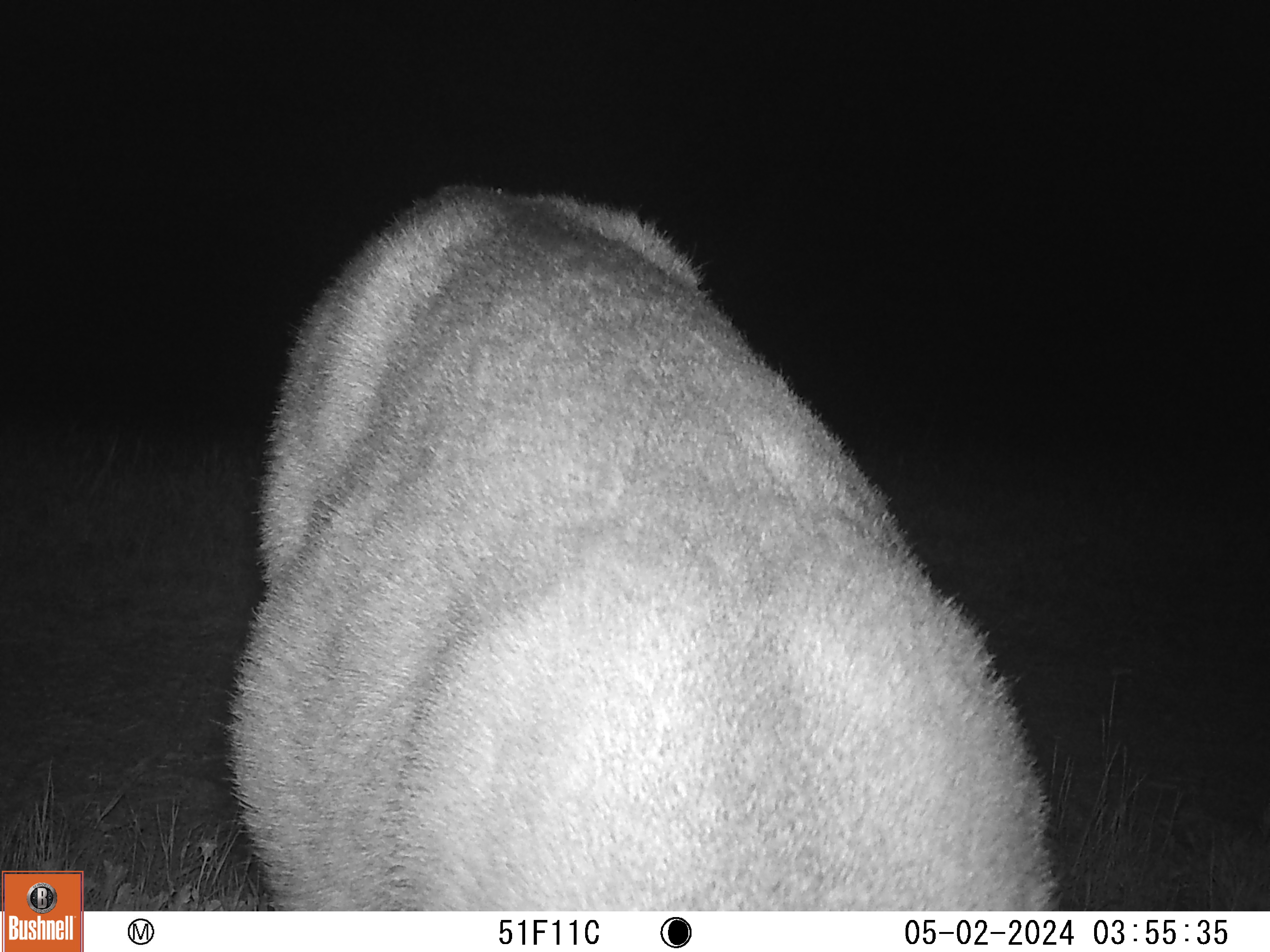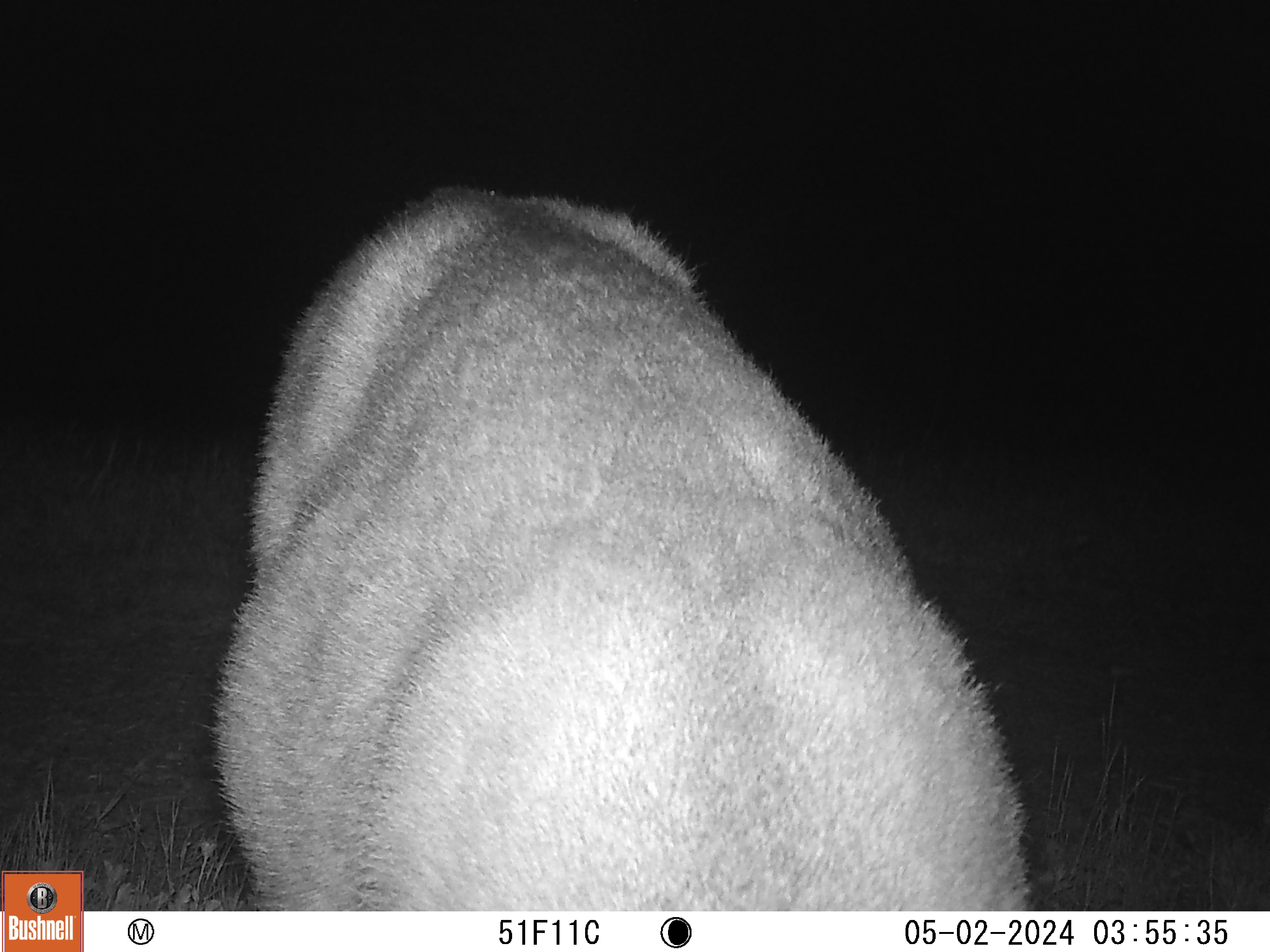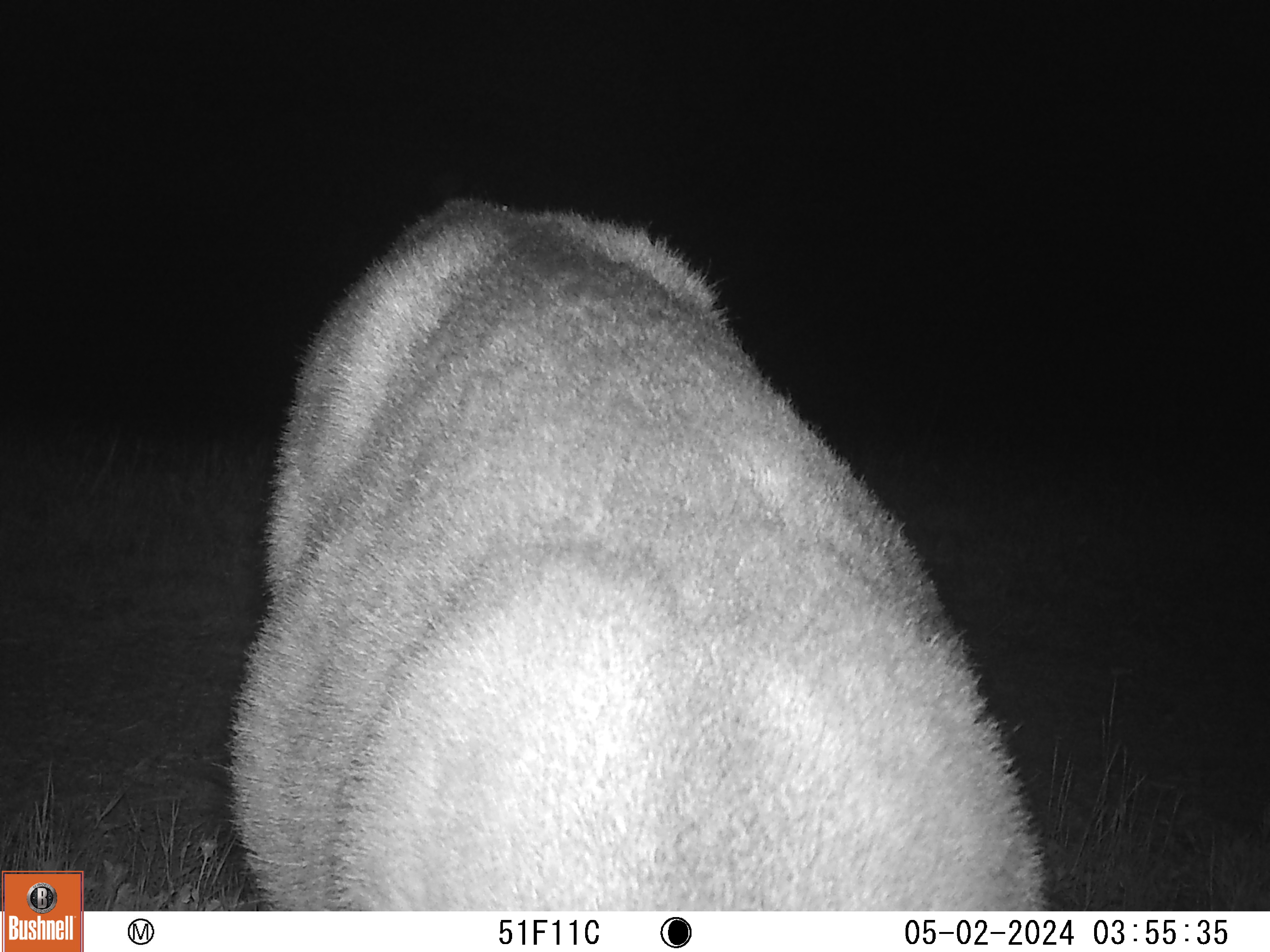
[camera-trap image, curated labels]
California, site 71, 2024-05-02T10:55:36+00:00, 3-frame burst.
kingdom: Animalia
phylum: Chordata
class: Mammalia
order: Artiodactyla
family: Cervidae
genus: Odocoileus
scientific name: Odocoileus hemionus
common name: mule deer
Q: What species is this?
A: Mule deer (Odocoileus hemionus).